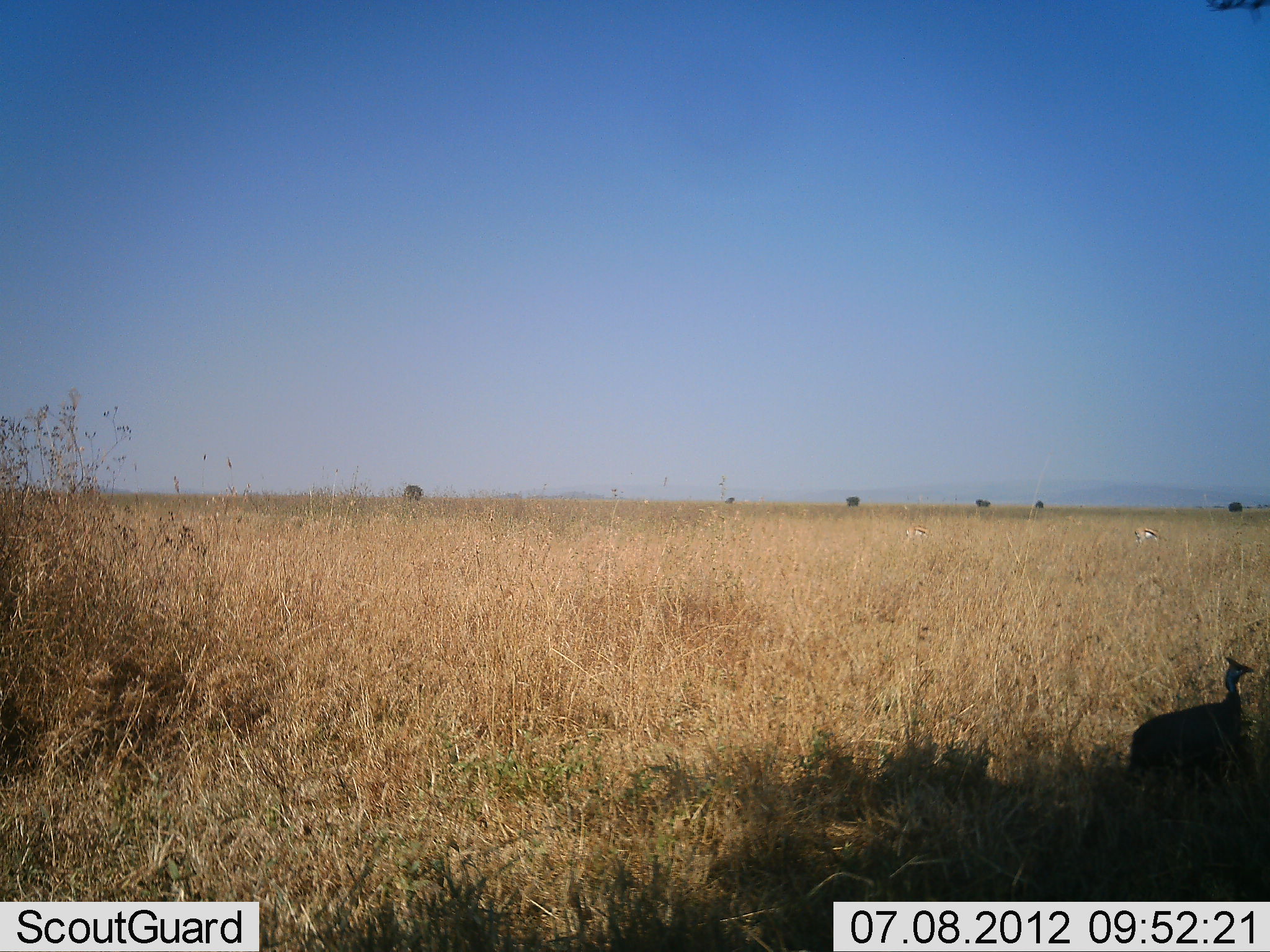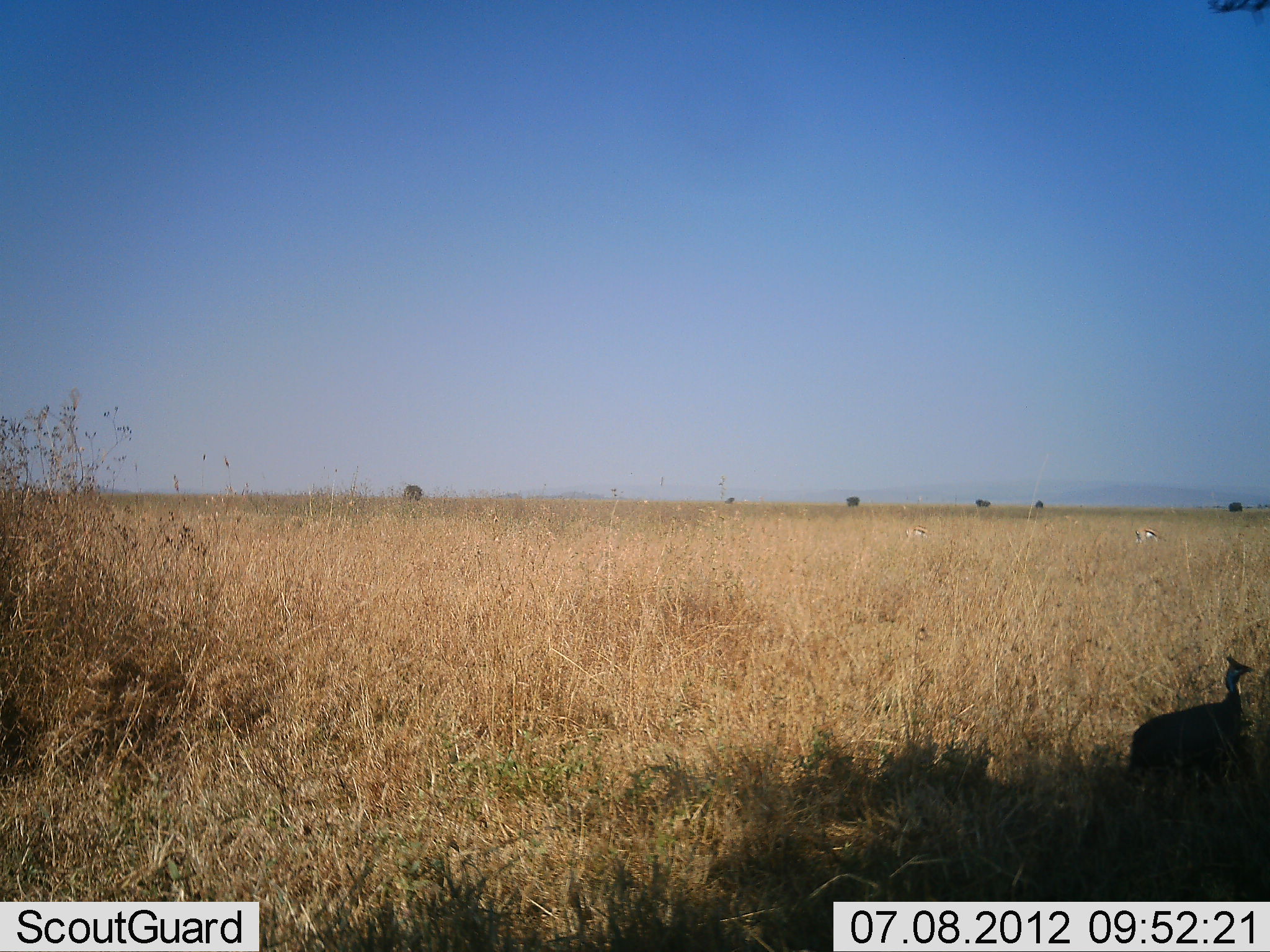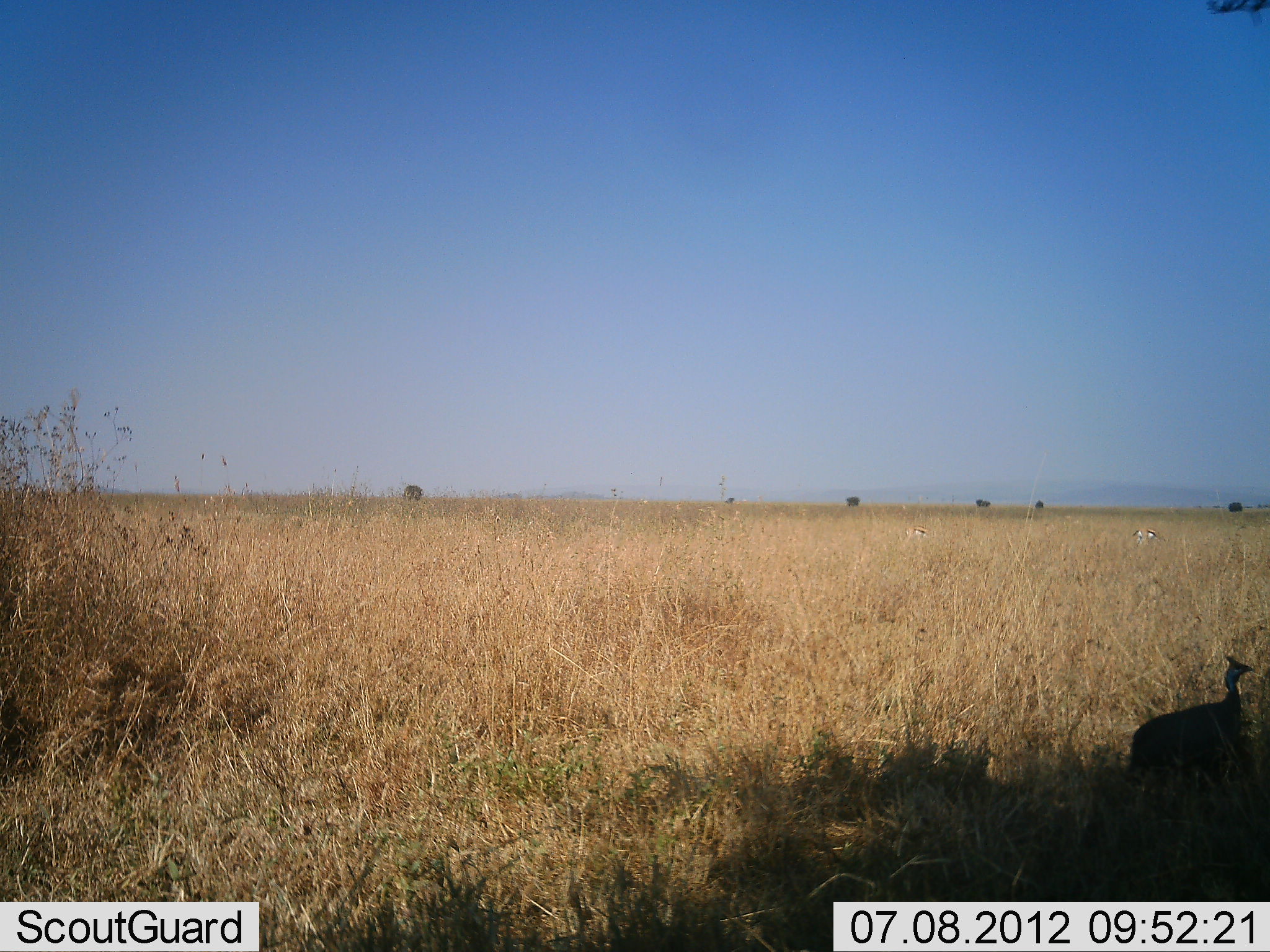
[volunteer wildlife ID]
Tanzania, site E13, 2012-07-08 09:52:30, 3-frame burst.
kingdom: Animalia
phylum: Chordata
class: Aves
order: Galliformes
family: Numididae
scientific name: Numididae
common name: guinea fowl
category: guineafowl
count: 1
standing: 90%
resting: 10%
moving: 0%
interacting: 0%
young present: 0%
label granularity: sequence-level